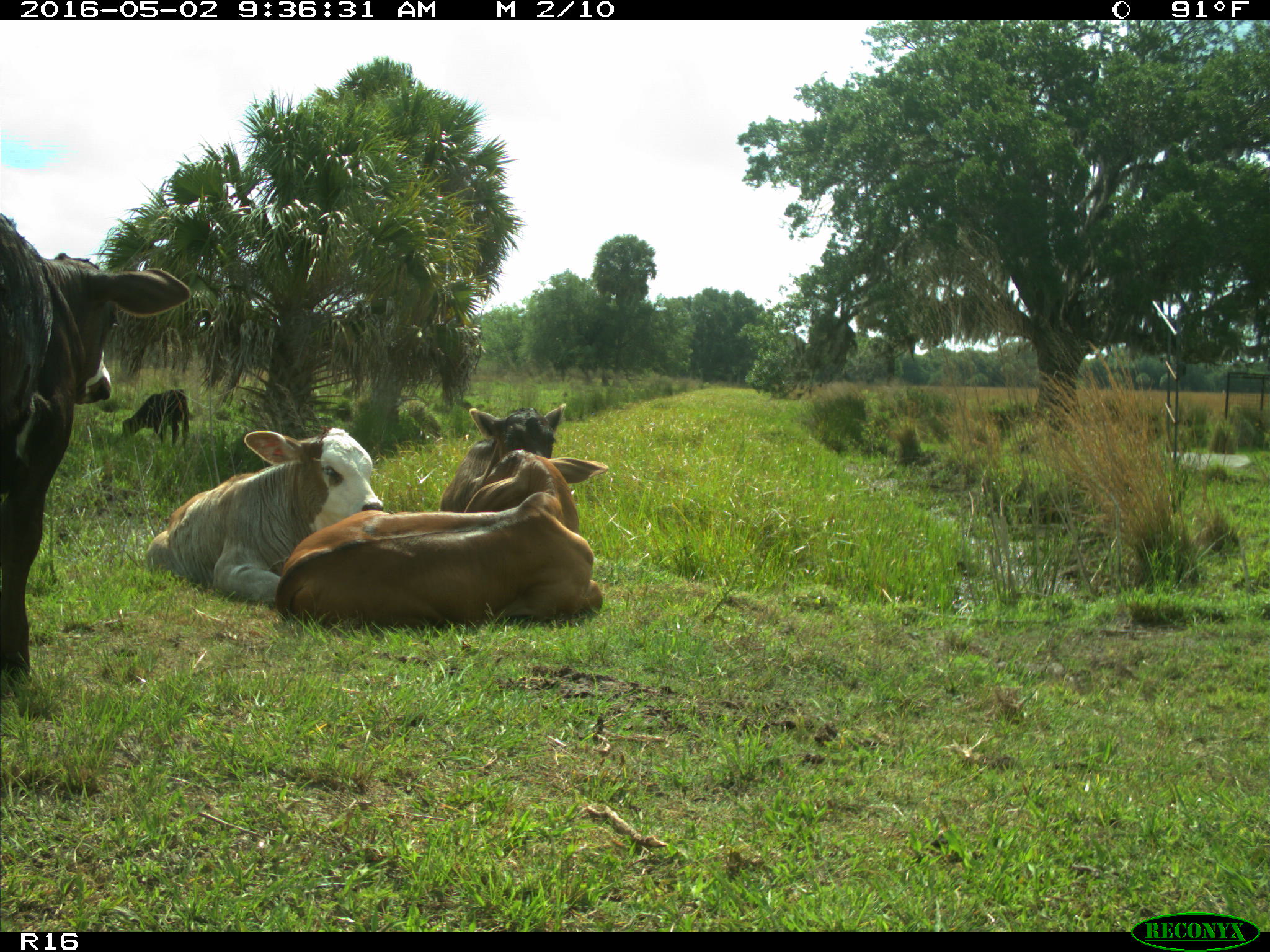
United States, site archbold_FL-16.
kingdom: Animalia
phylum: Chordata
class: Mammalia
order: Artiodactyla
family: Bovidae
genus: Bos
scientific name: Bos taurus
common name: domestic cow